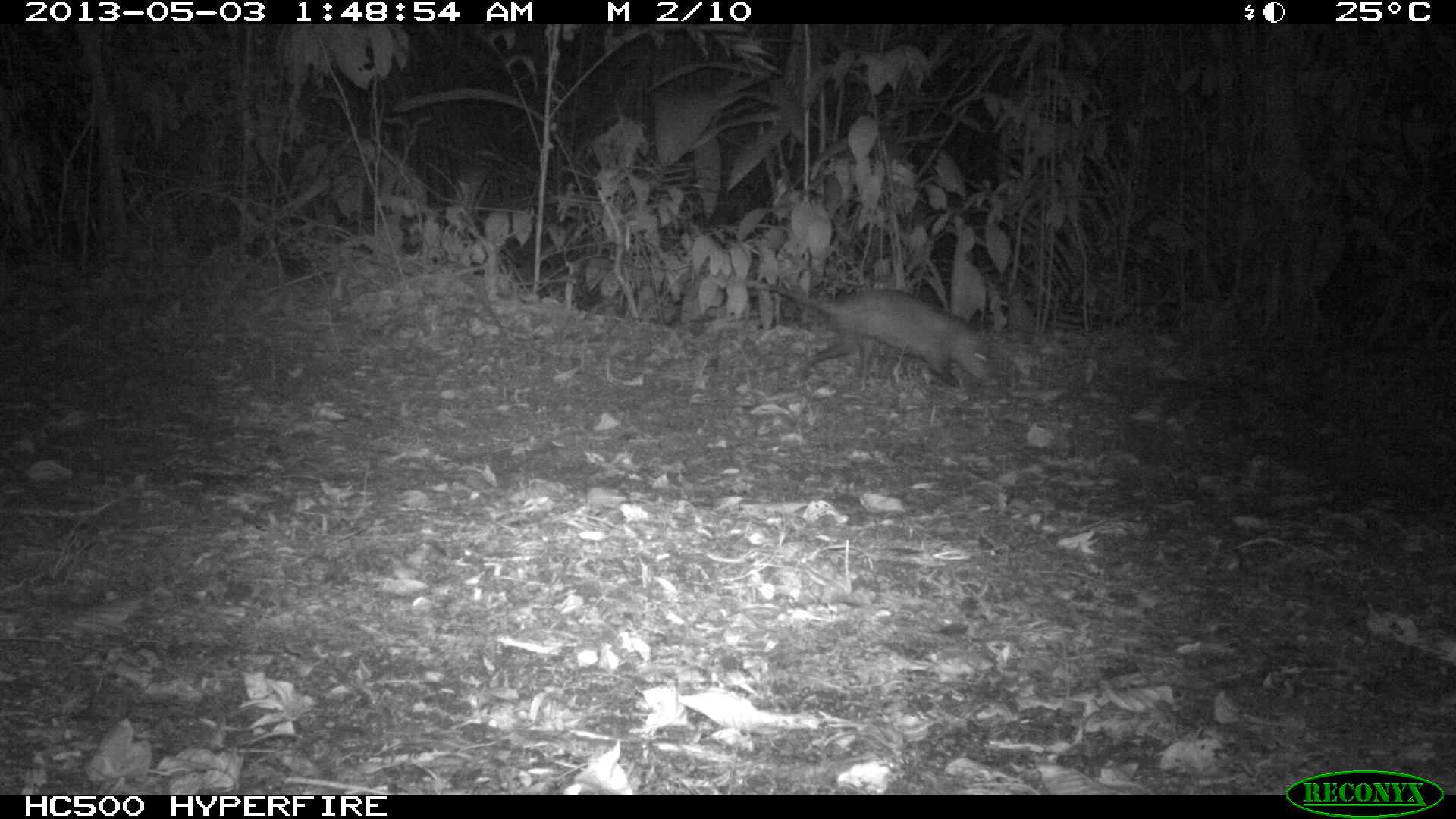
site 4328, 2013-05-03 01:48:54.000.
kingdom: Animalia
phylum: Chordata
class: Mammalia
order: Didelphimorphia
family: Didelphidae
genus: Didelphis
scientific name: Didelphis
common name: american opossums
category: didelphis sp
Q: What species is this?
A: Didelphis sp (american opossums) (Didelphis).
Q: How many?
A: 1.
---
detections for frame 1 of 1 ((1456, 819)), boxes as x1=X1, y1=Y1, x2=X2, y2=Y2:
didelphis sp: x1=747, y1=275, x2=992, y2=386